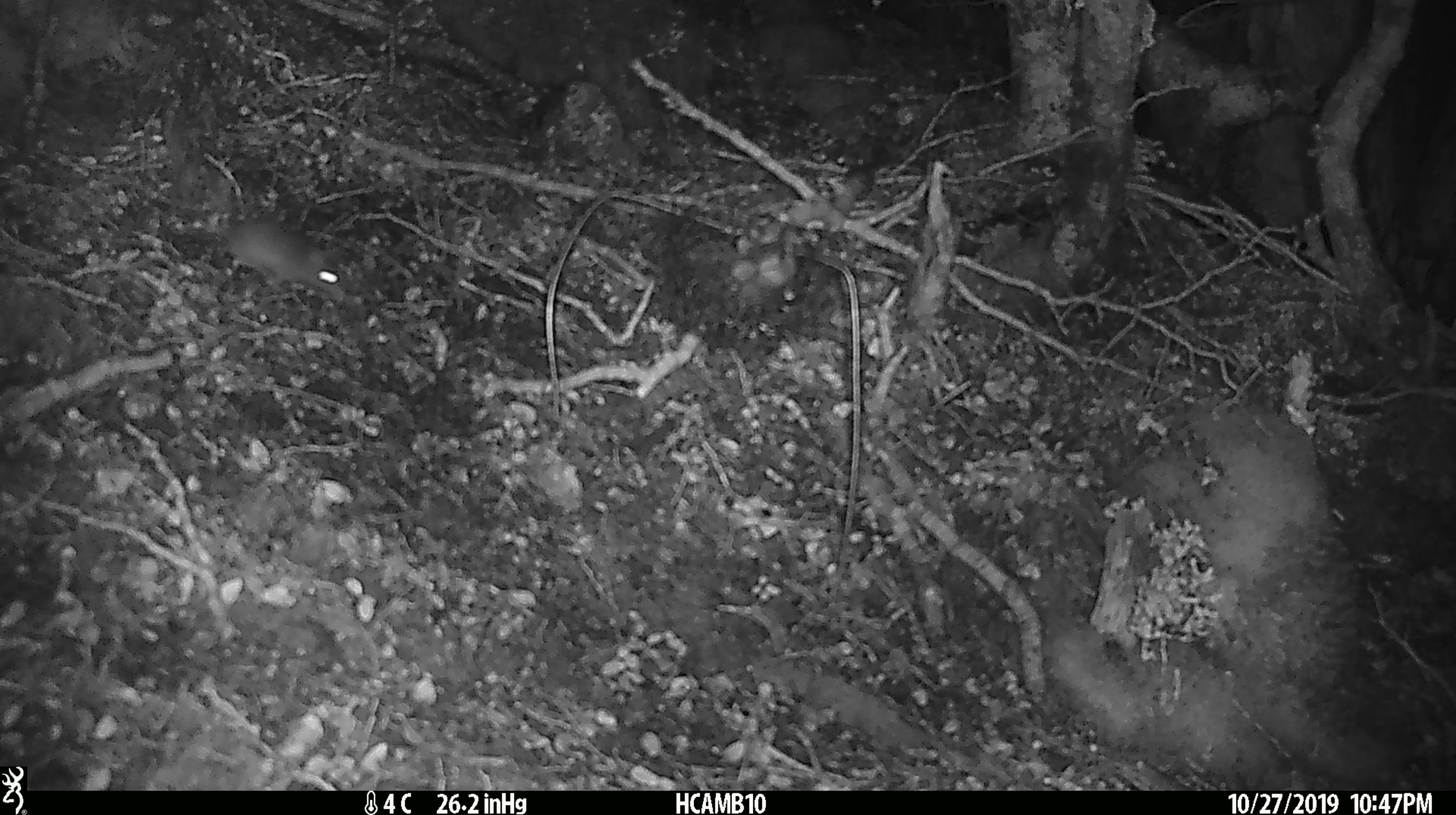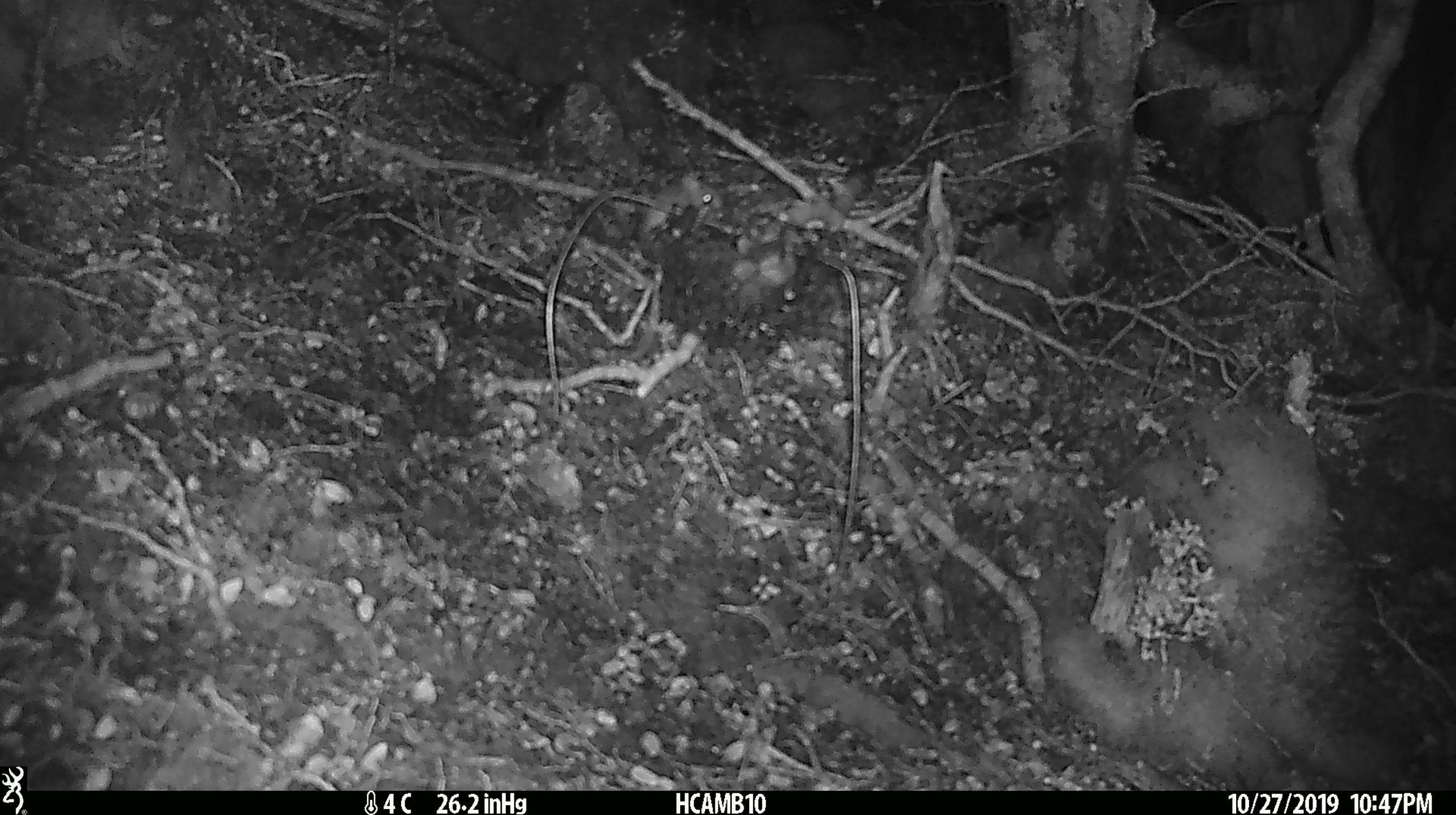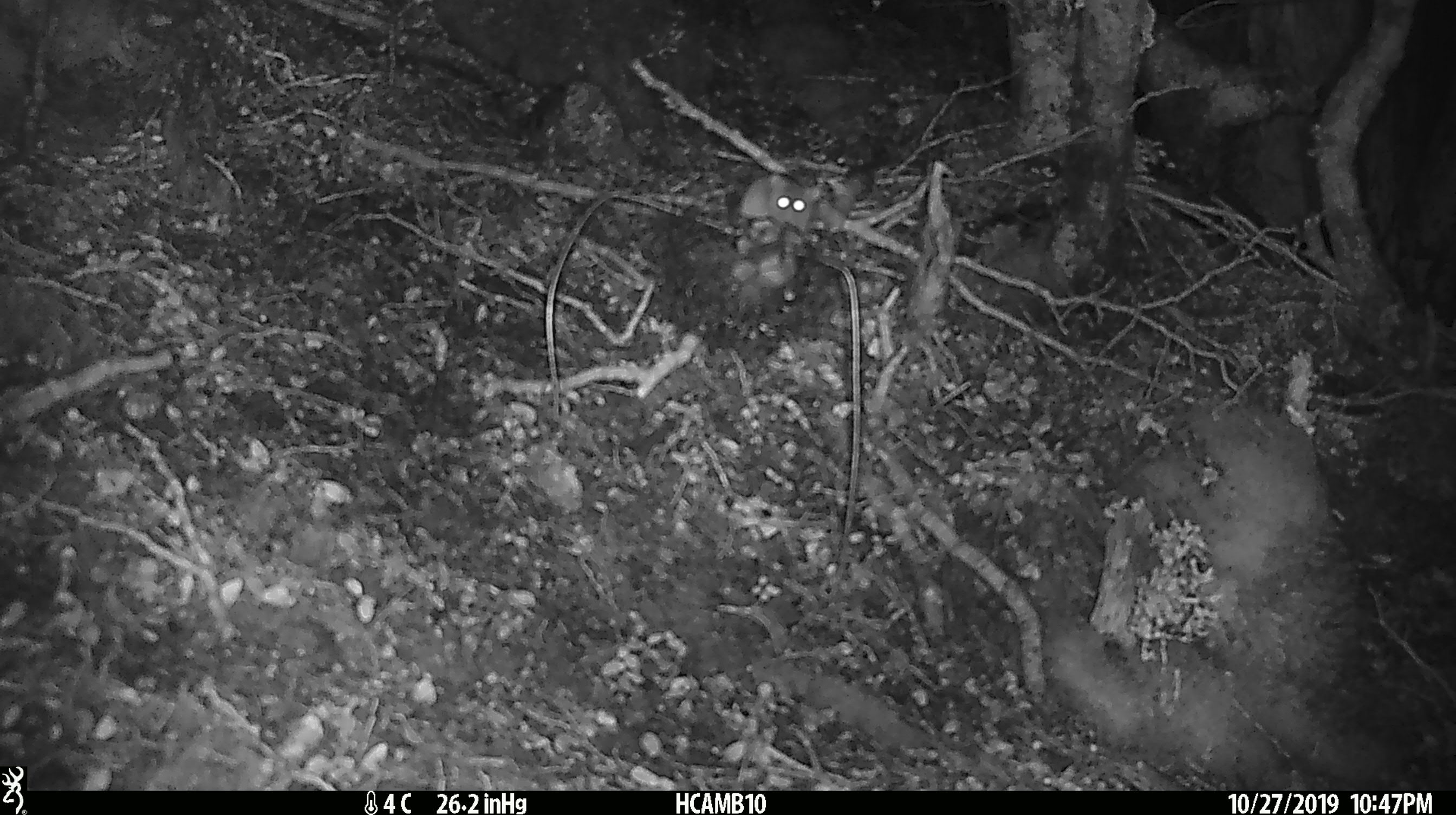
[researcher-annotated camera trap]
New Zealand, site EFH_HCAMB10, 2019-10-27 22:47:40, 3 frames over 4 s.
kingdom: Animalia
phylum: Chordata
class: Mammalia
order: Rodentia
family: Muridae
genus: Mus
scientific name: Mus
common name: mouse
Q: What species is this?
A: Mouse (Mus).